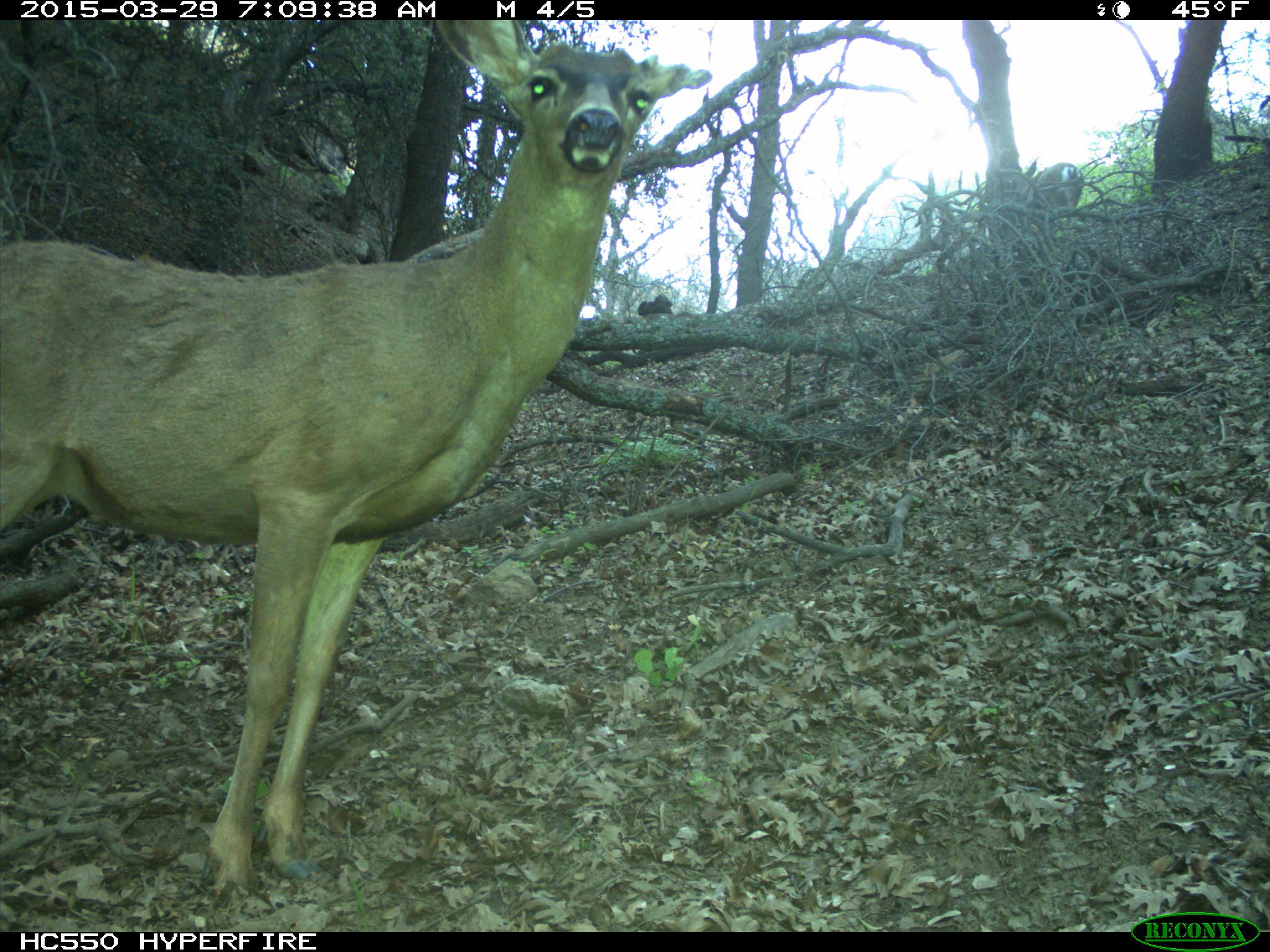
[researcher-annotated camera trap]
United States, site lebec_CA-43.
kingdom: Animalia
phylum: Chordata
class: Mammalia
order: Artiodactyla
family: Cervidae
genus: Odocoileus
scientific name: Odocoileus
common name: deer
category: unidentified deer